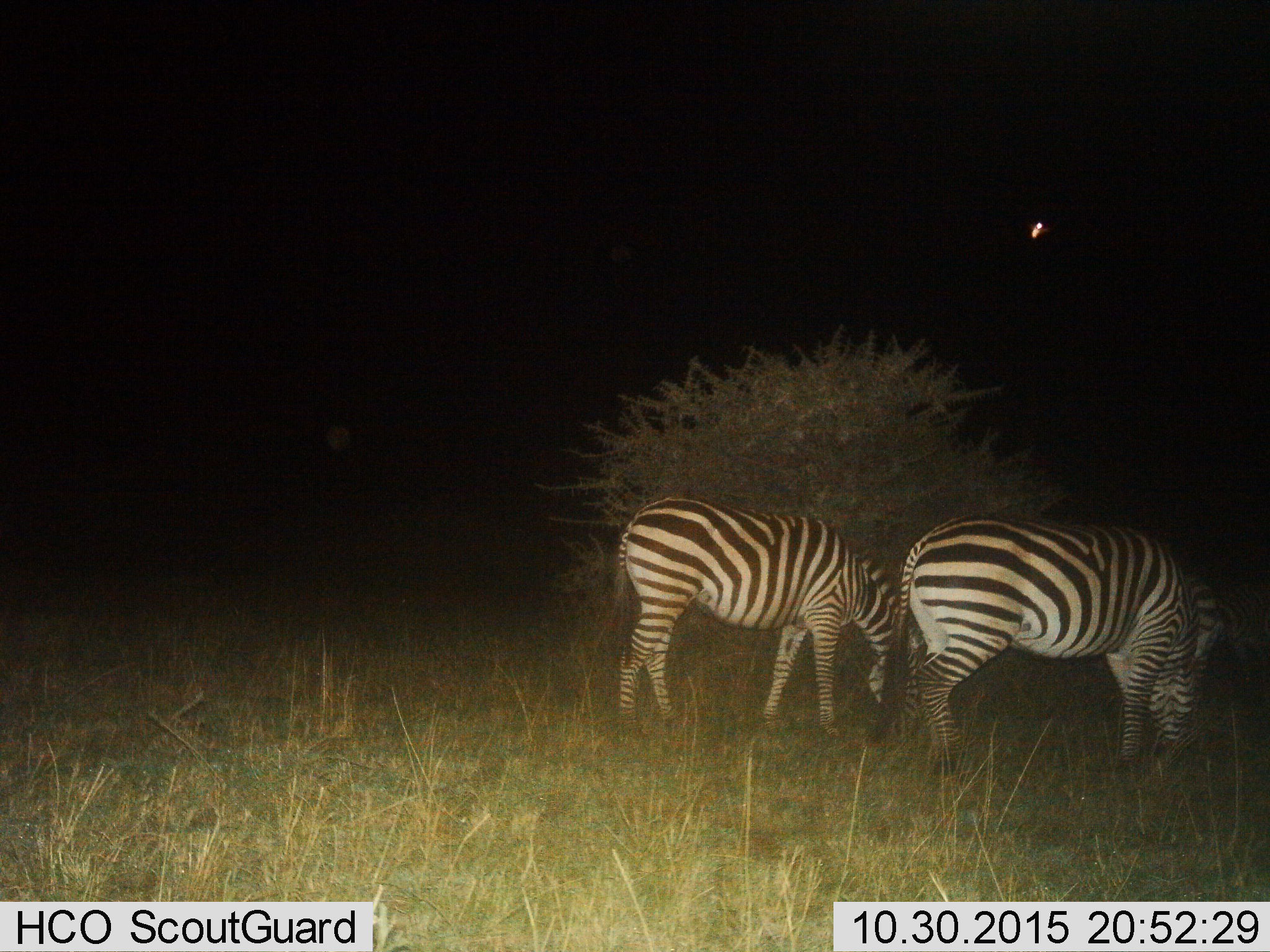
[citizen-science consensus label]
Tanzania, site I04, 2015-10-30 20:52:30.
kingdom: Animalia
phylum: Chordata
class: Mammalia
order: Perissodactyla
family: Equidae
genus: Equus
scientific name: Equus quagga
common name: plains zebra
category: zebra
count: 2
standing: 10%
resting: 0%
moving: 0%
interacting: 0%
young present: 0%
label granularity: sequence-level